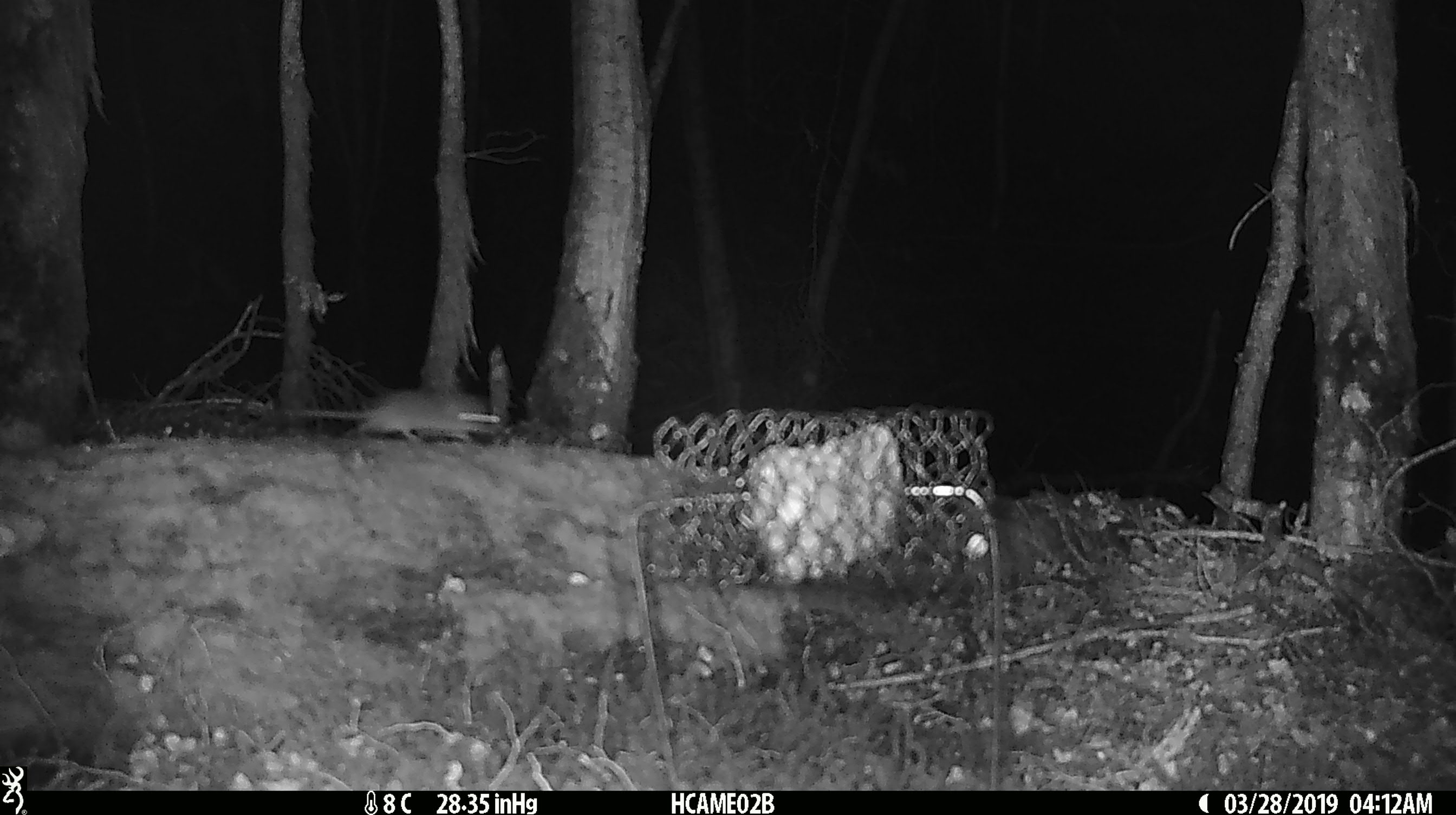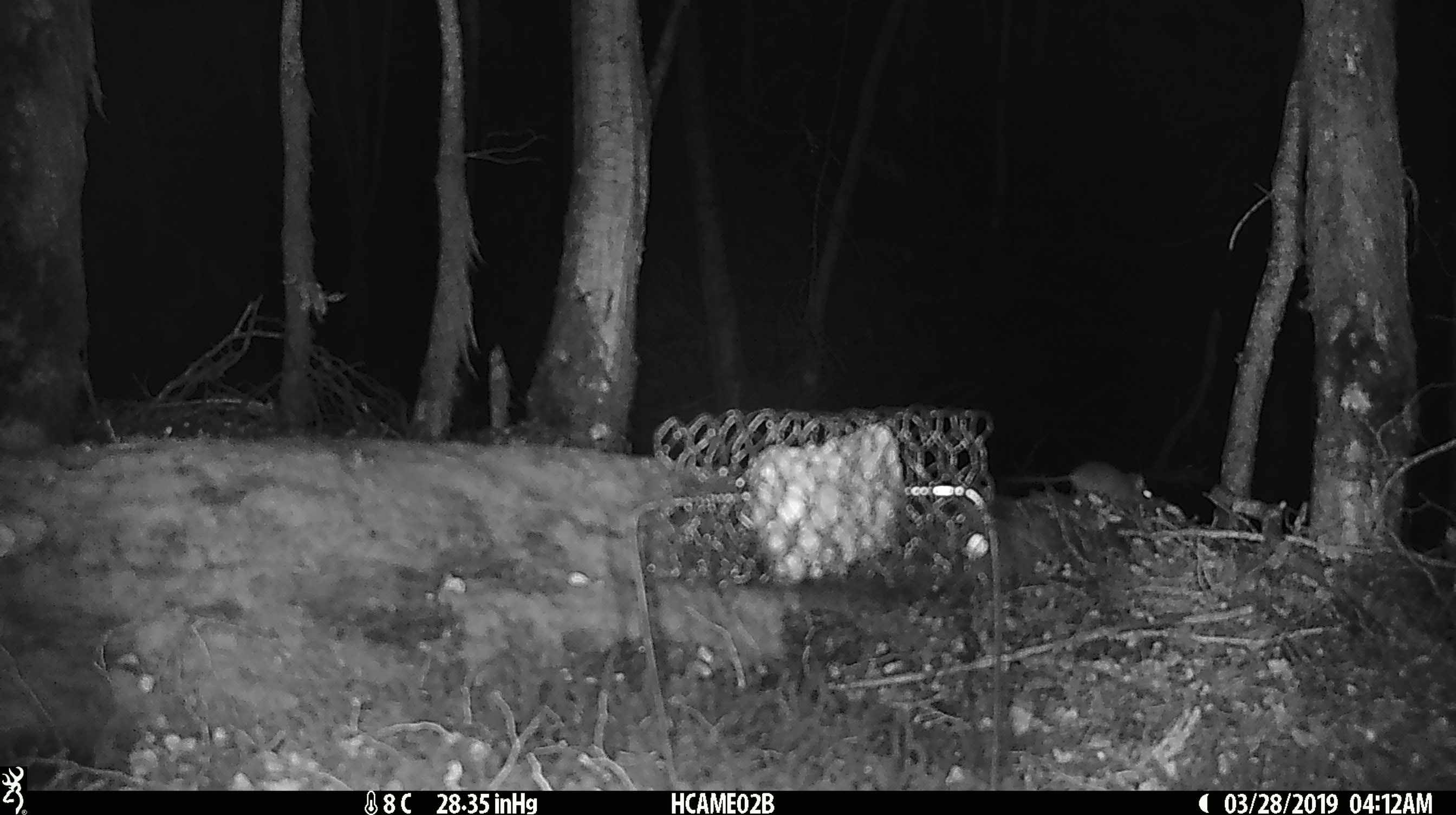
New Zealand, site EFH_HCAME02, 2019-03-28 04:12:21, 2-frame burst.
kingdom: Animalia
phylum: Chordata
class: Mammalia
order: Rodentia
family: Muridae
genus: Mus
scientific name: Mus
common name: mouse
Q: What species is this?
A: Mouse (Mus).